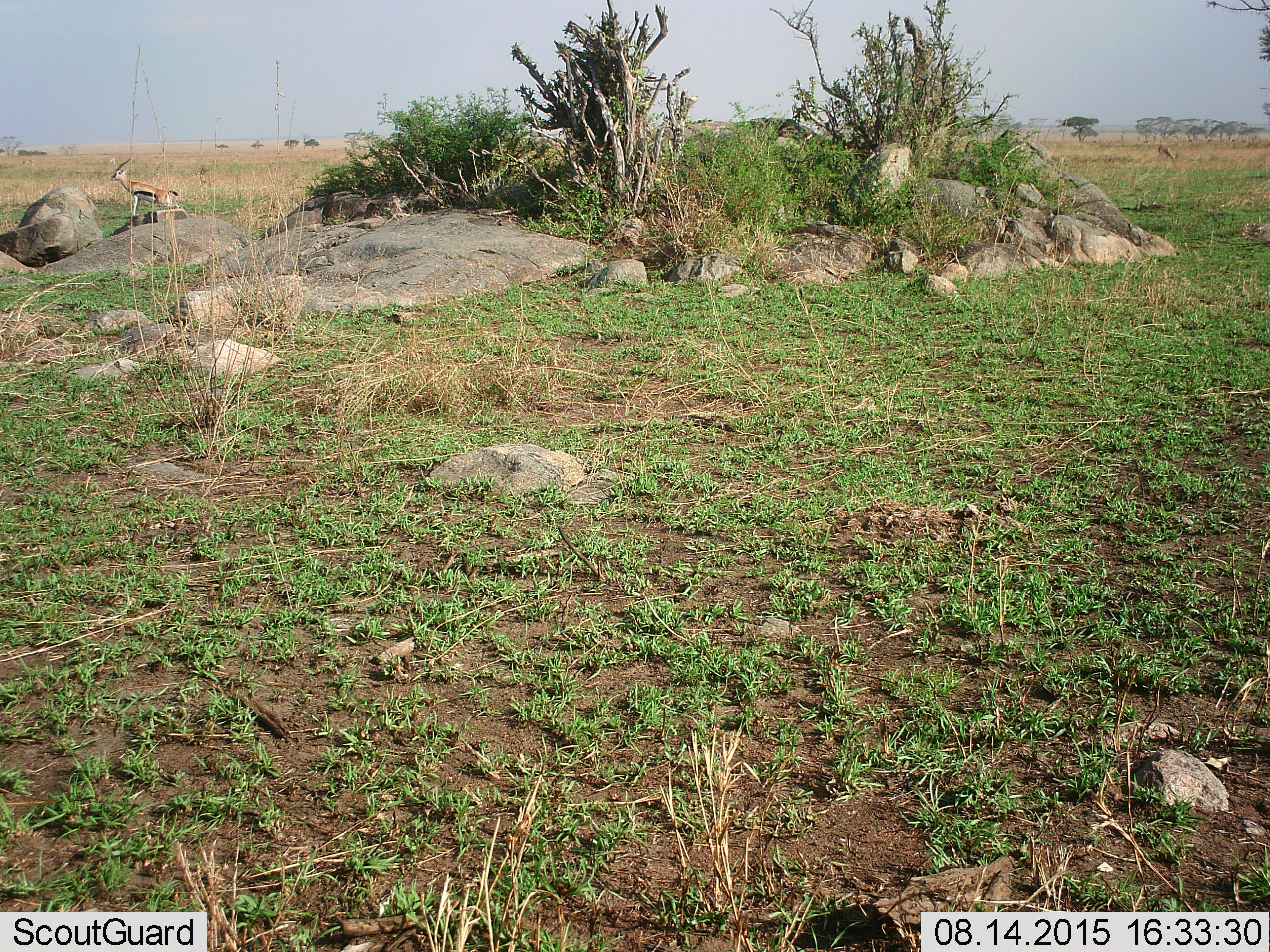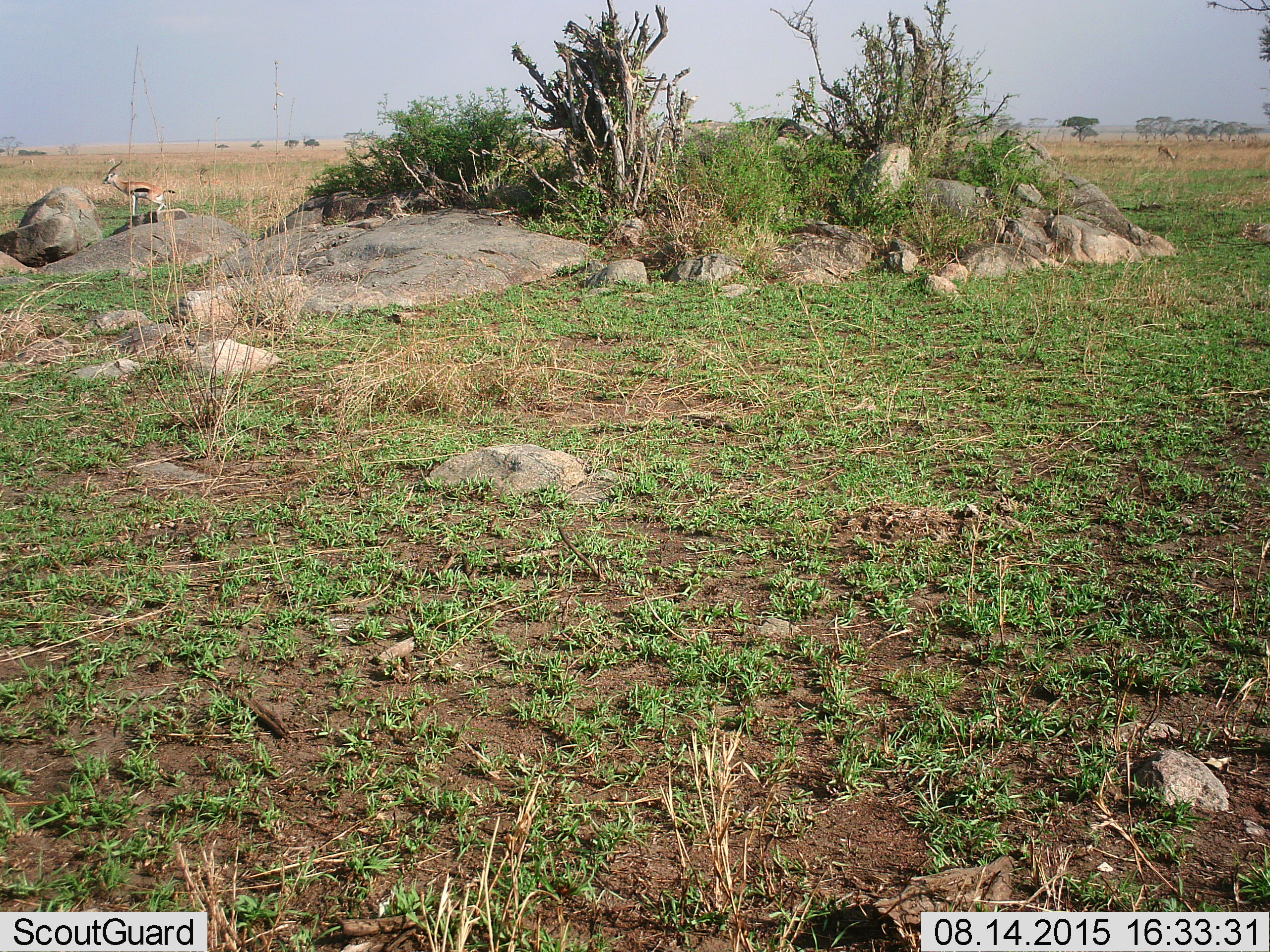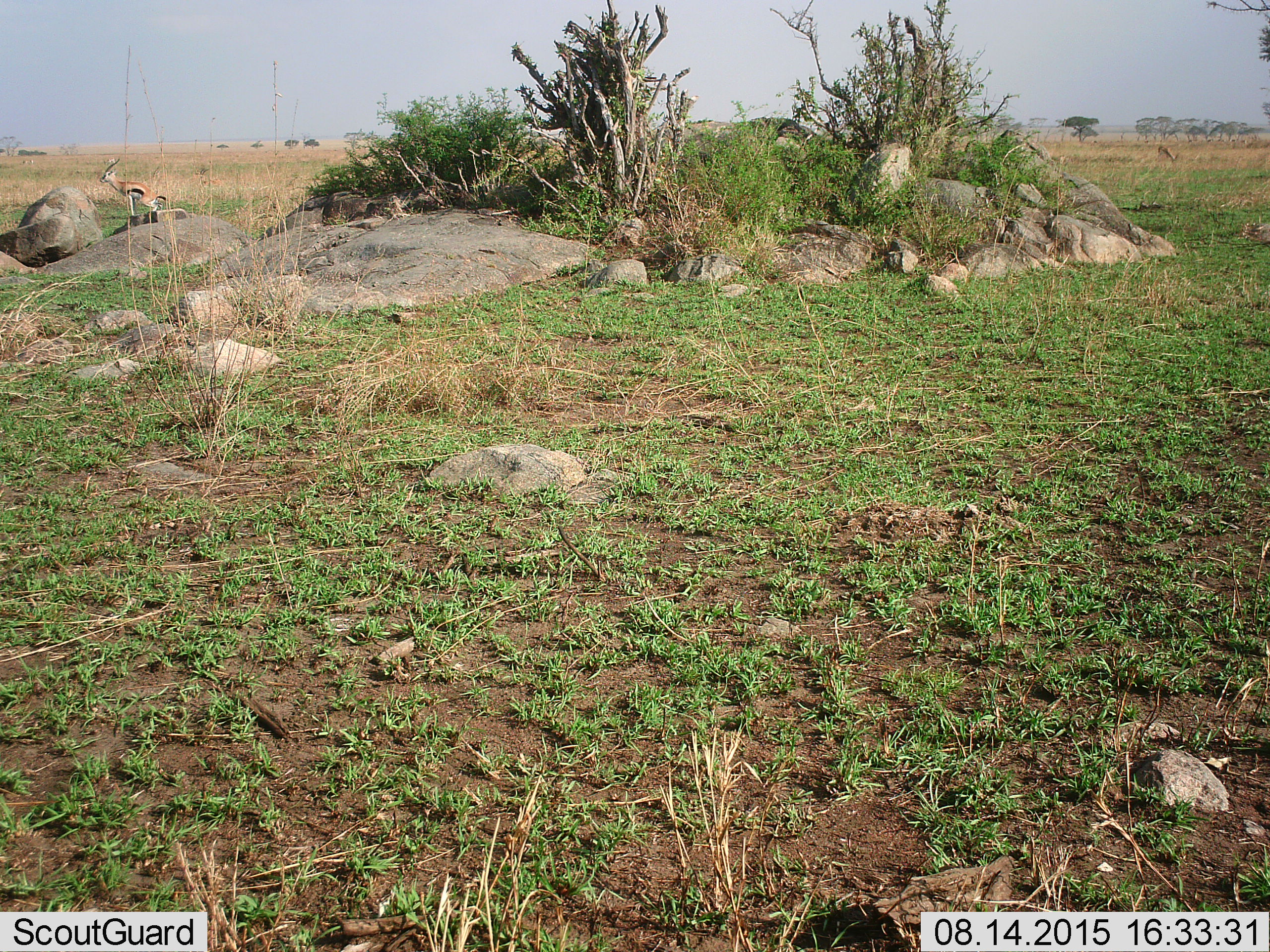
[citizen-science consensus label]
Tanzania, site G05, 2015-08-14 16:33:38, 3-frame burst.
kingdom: Animalia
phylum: Chordata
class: Mammalia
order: Artiodactyla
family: Bovidae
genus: Eudorcas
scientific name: Eudorcas thomsonii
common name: thomson's gazelle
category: gazellethomsons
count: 2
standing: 67%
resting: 0%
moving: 44%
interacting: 0%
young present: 0%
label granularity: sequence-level